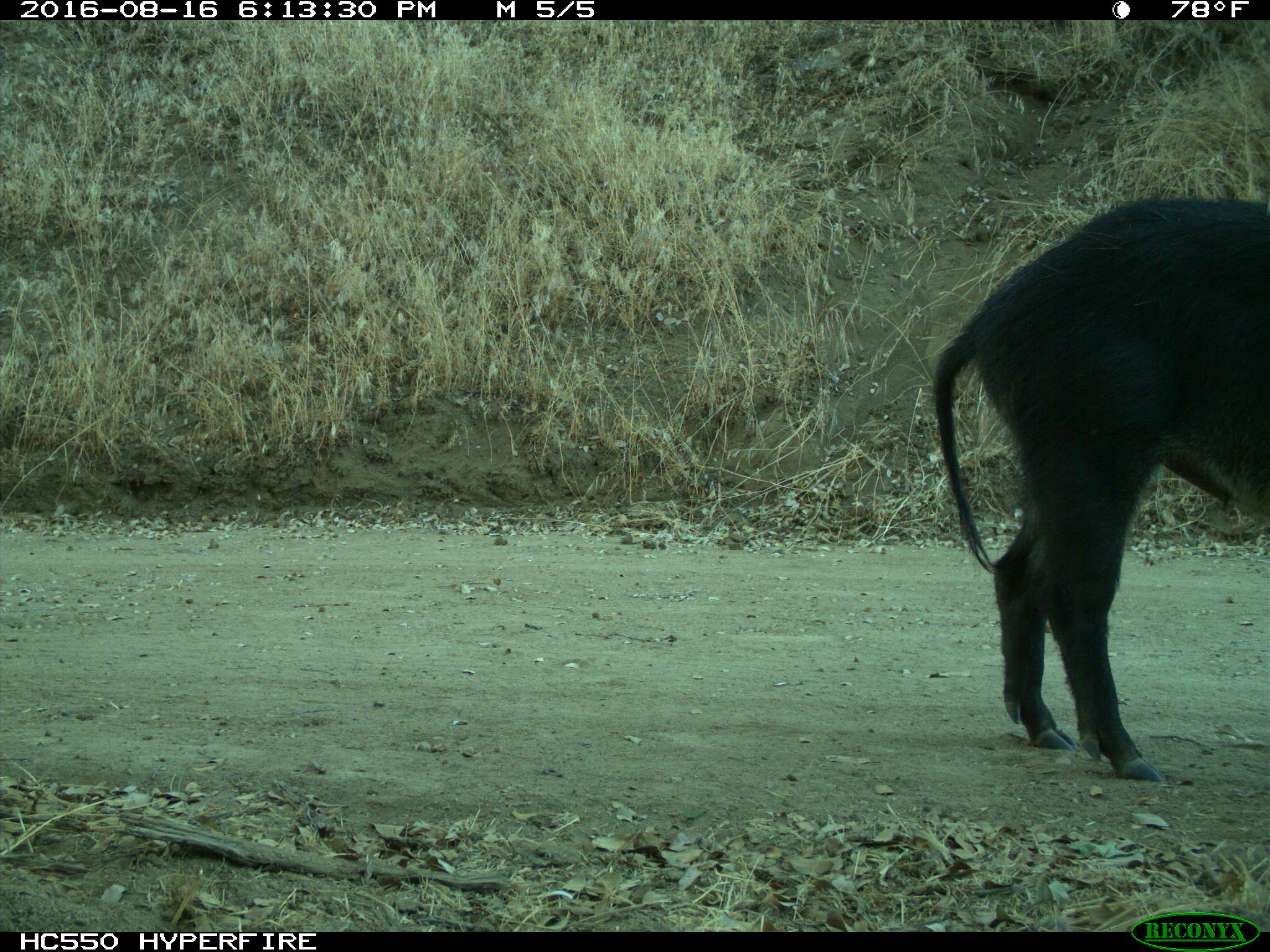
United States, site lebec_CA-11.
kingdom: Animalia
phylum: Chordata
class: Mammalia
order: Artiodactyla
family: Suidae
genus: Sus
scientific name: Sus scrofa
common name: wild boar